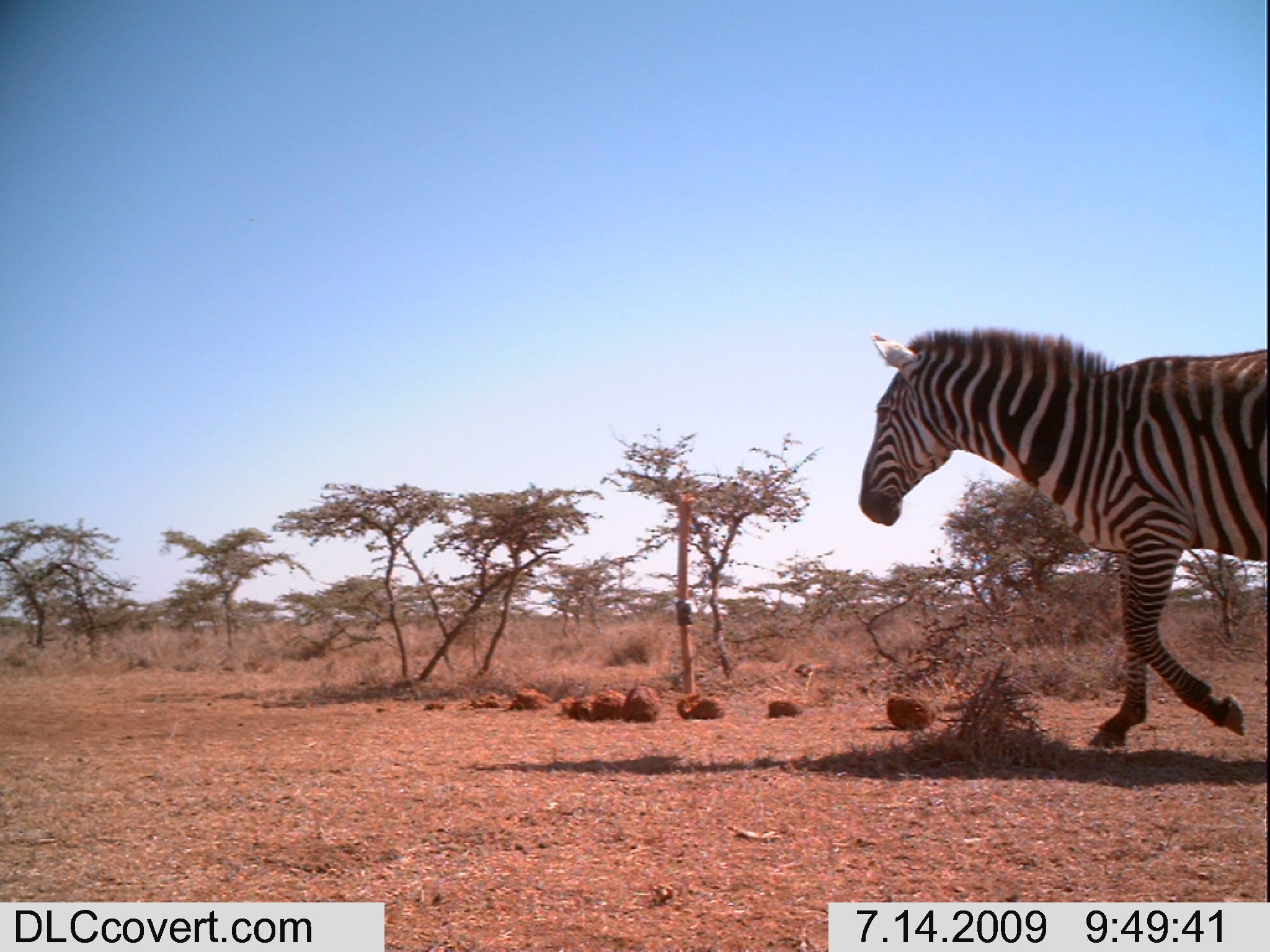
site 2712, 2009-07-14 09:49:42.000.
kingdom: Animalia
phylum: Chordata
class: Mammalia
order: Perissodactyla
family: Equidae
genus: Equus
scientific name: Equus quagga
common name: plains zebra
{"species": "Equus quagga (plains zebra)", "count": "1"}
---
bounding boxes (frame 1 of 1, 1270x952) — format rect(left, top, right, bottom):
equus quagga: rect(858, 325, 1268, 749)